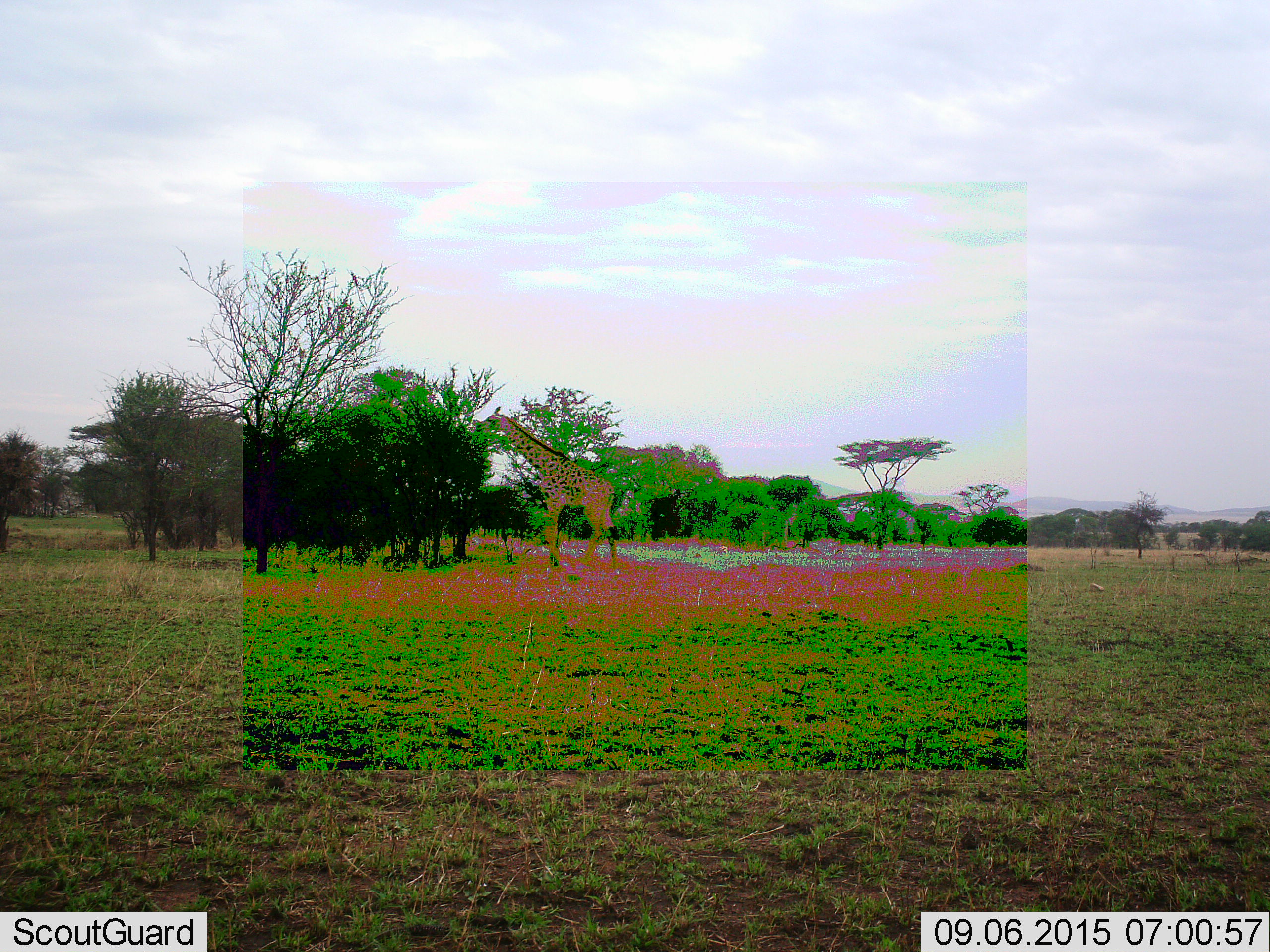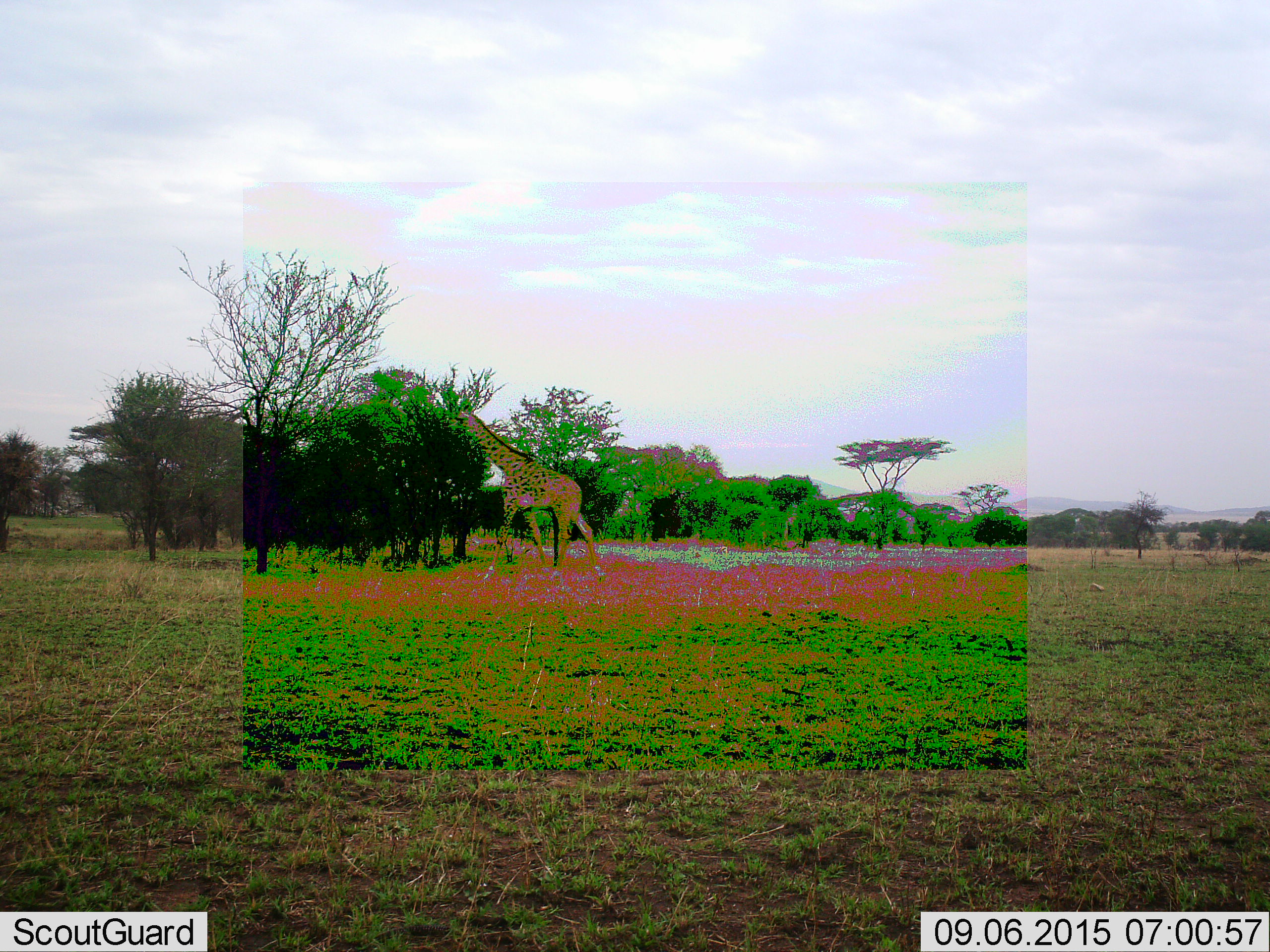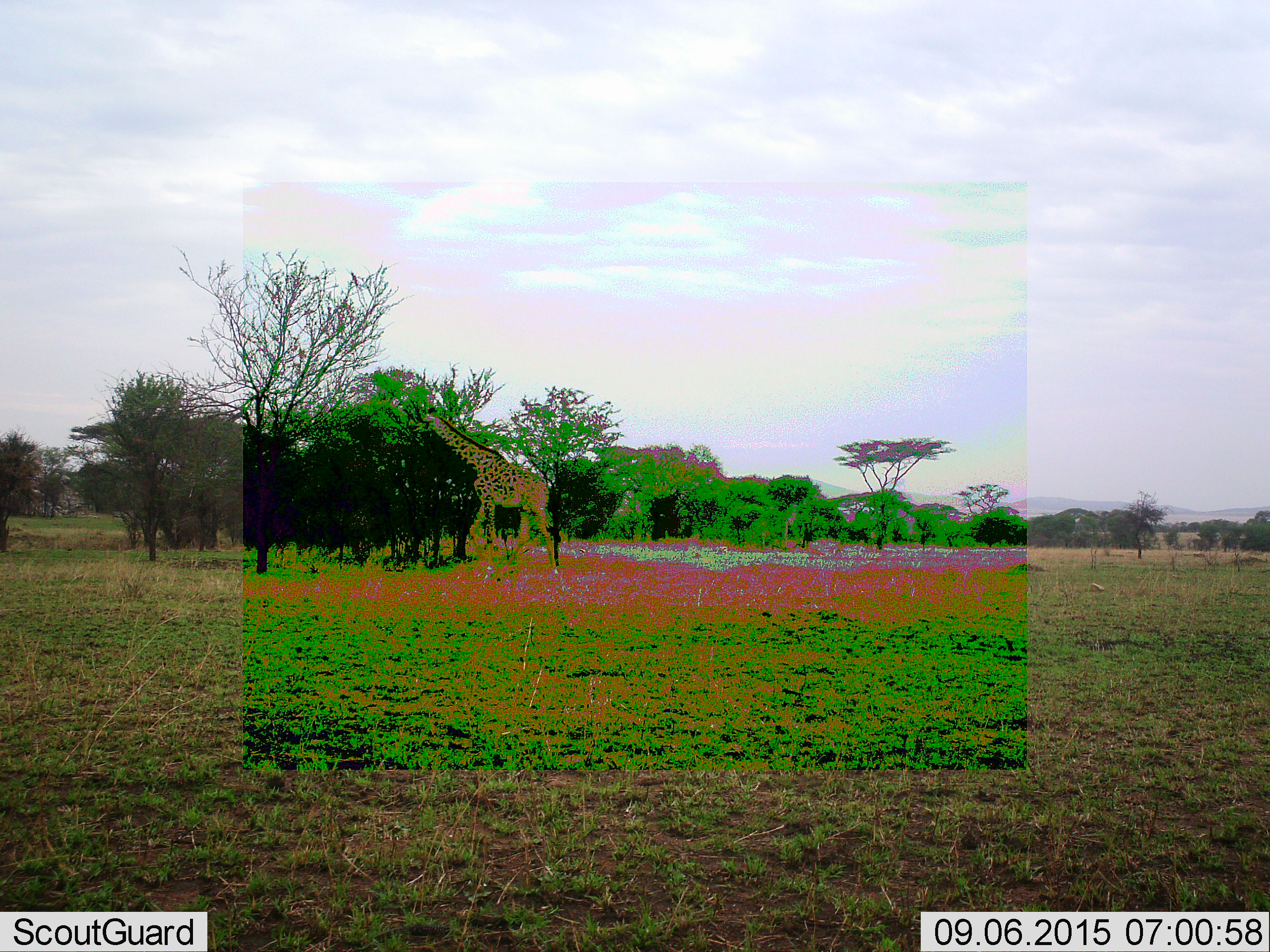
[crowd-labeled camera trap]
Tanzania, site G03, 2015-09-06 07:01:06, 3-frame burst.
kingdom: Animalia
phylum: Chordata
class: Mammalia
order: Artiodactyla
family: Giraffidae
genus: Giraffa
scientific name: Giraffa camelopardalis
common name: giraffe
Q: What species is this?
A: Giraffe (Giraffa camelopardalis).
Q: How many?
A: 1.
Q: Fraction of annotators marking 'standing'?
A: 29%.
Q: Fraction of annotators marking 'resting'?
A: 0%.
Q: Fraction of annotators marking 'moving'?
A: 71%.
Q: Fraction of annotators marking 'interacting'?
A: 0%.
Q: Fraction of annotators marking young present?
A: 0%.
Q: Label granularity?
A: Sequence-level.